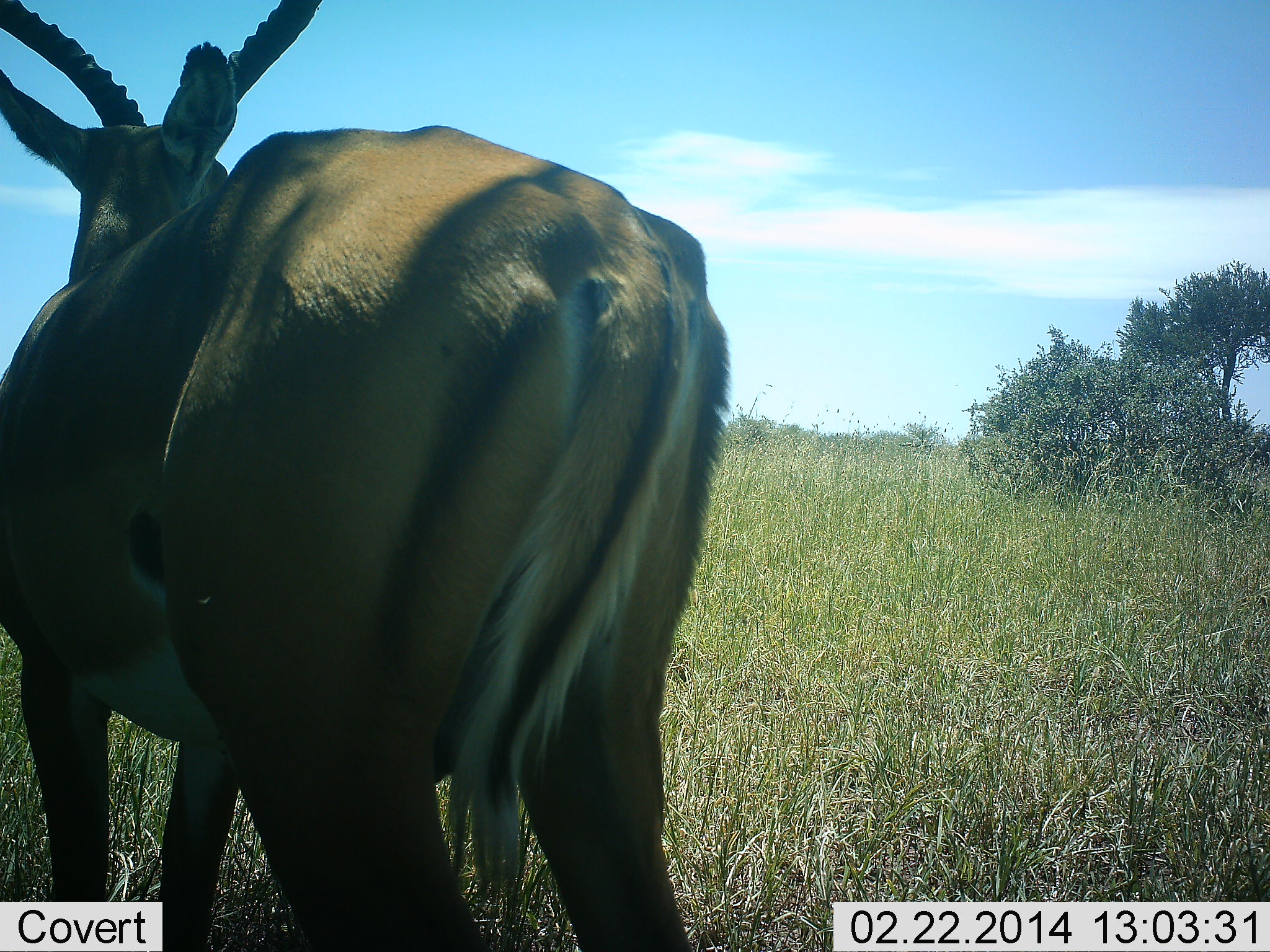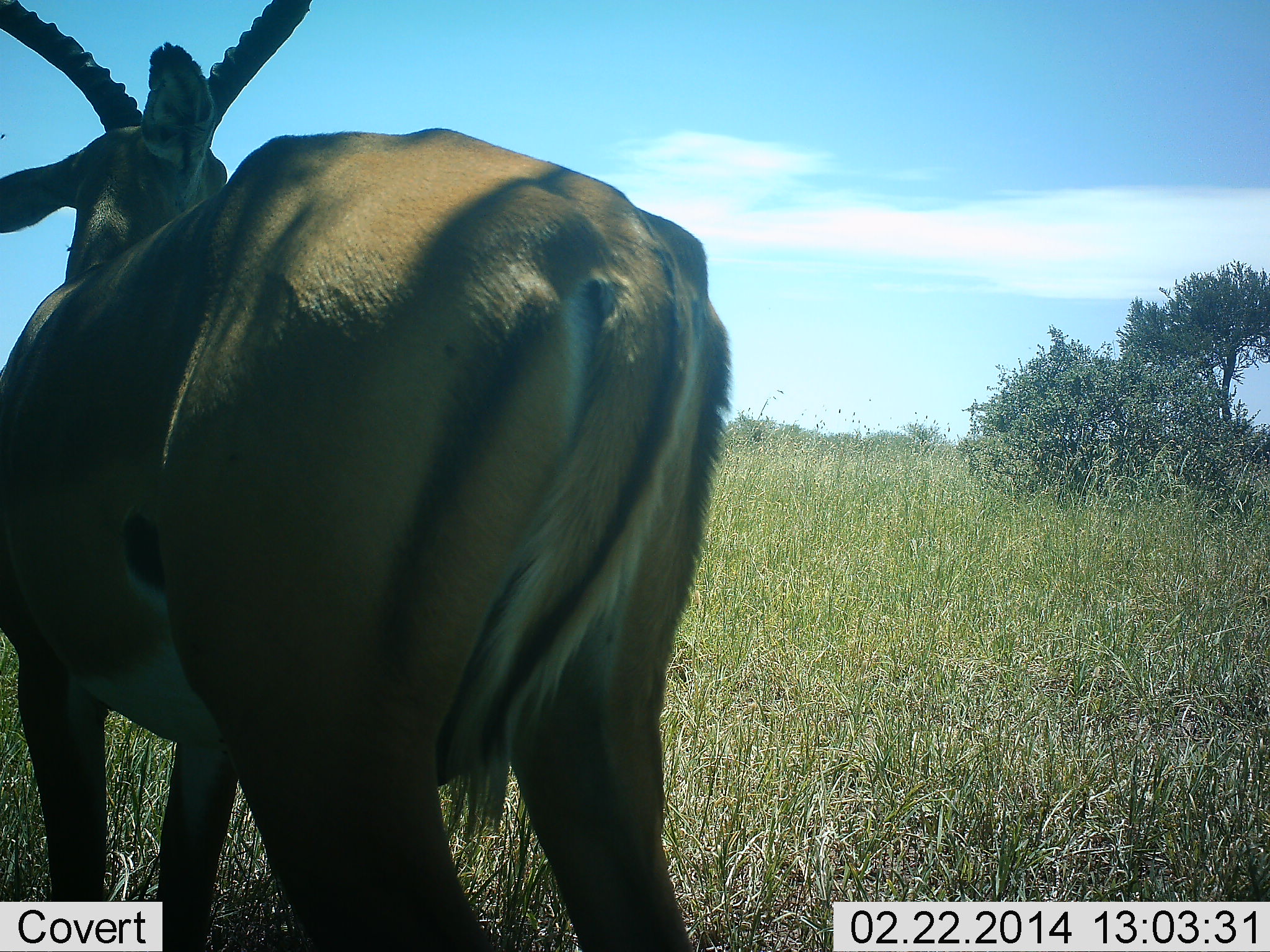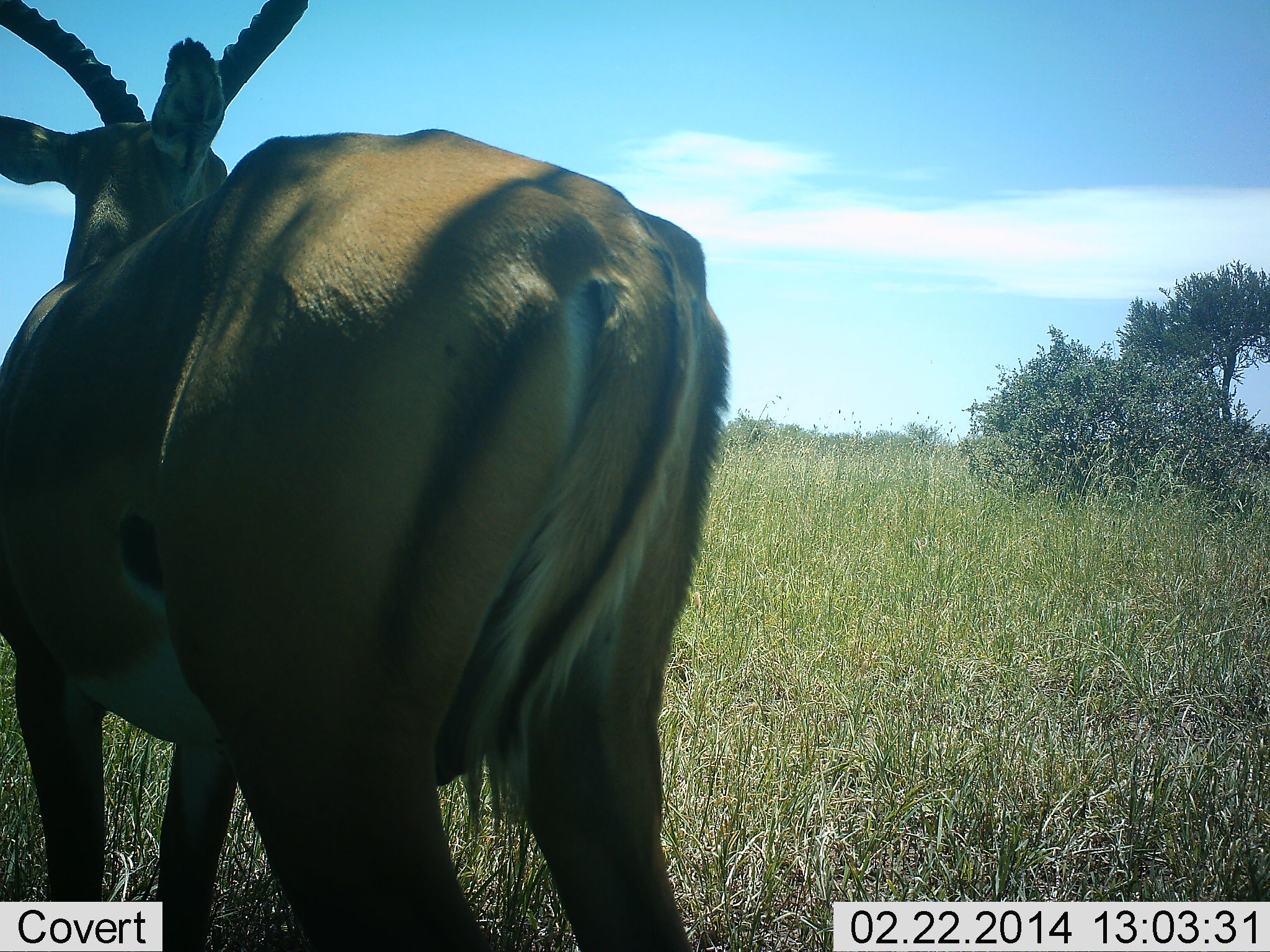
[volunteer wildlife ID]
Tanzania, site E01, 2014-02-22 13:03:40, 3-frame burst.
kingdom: Animalia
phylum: Chordata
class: Mammalia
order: Artiodactyla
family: Bovidae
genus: Aepyceros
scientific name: Aepyceros melampus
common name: impala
Impala (Aepyceros melampus), count 1. Behavior (volunteer vote fractions): standing 100%, resting 0%, moving 0%, interacting 0%. Young present (vote fraction): 0%. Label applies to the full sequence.